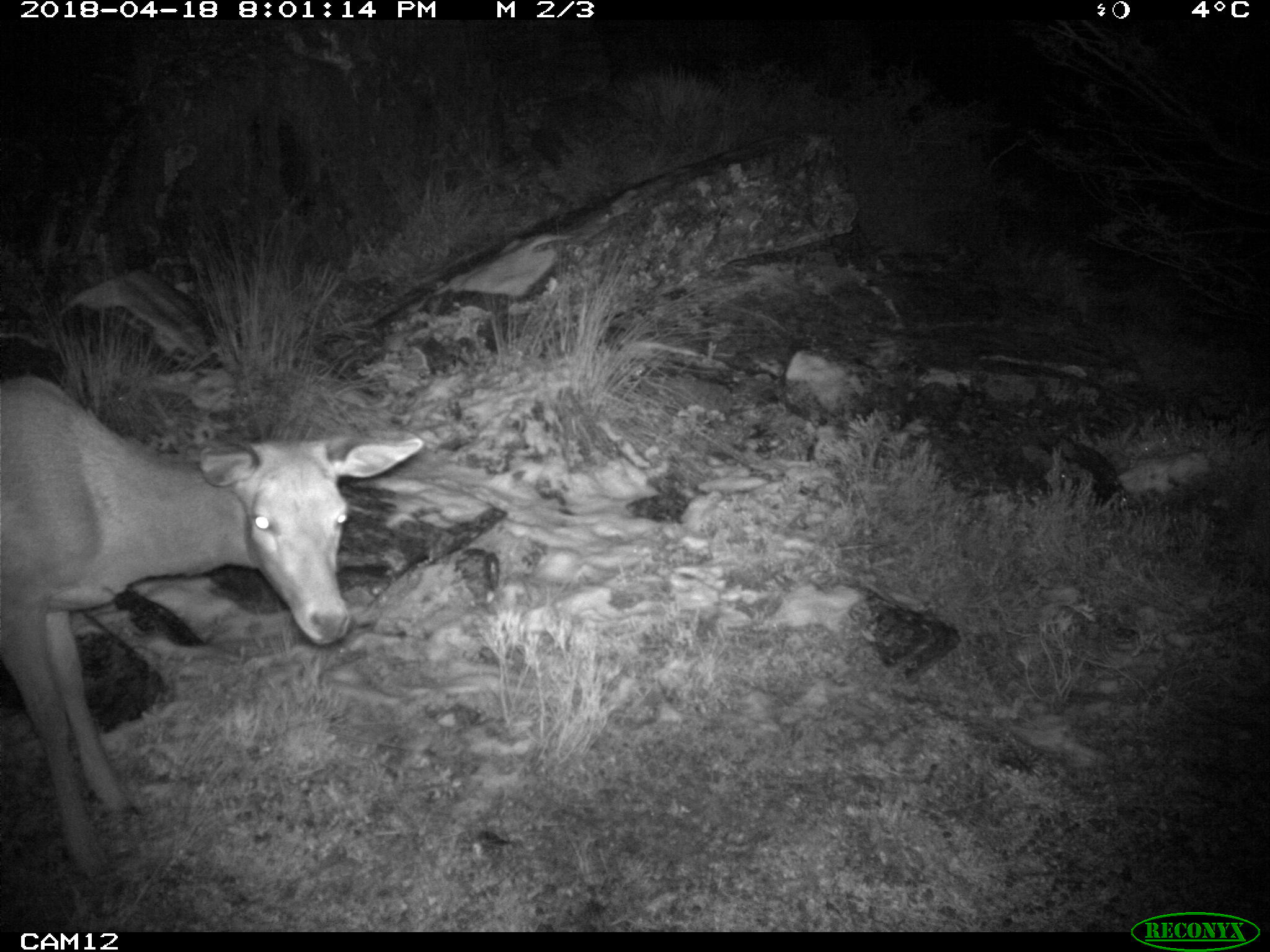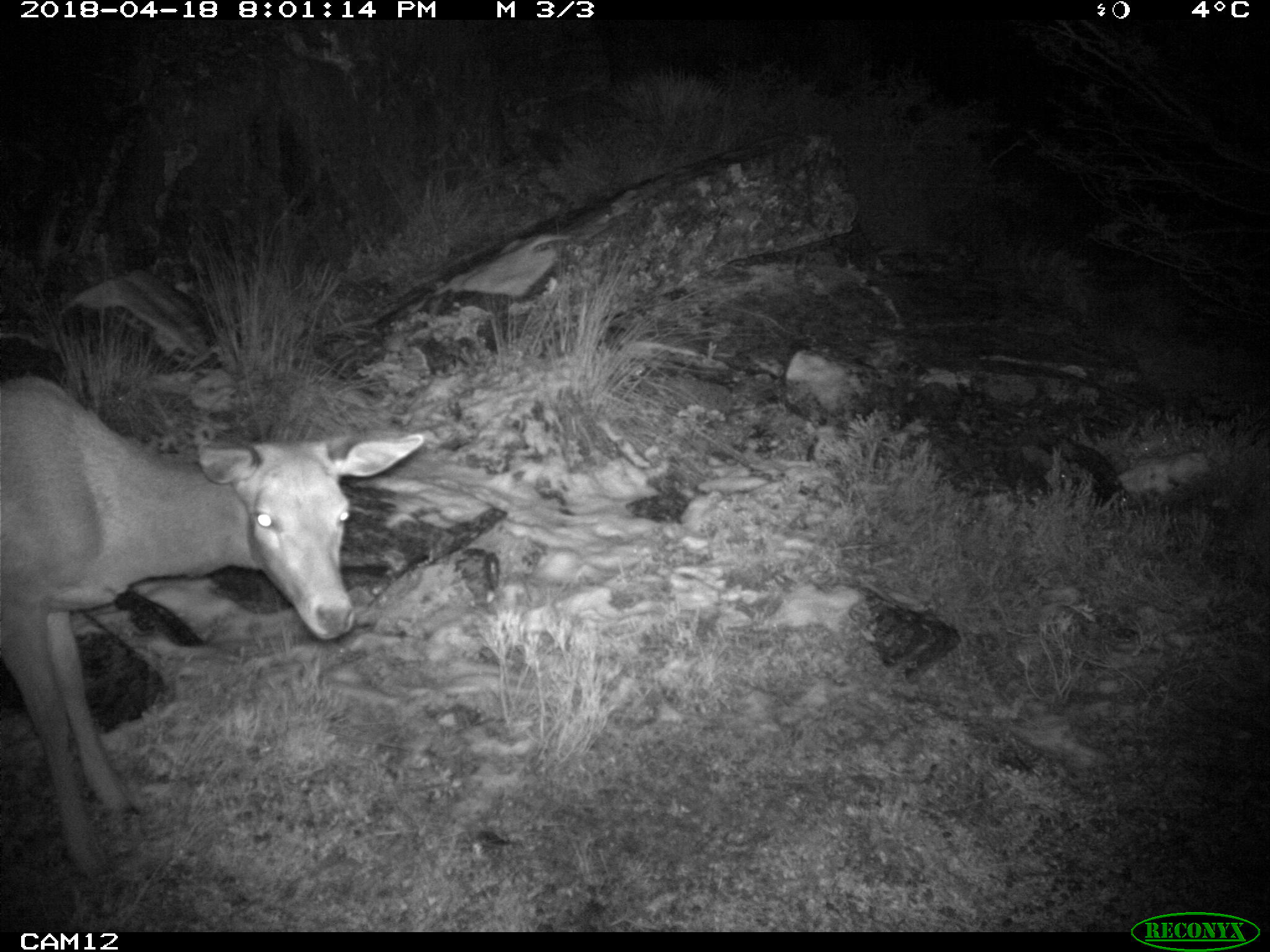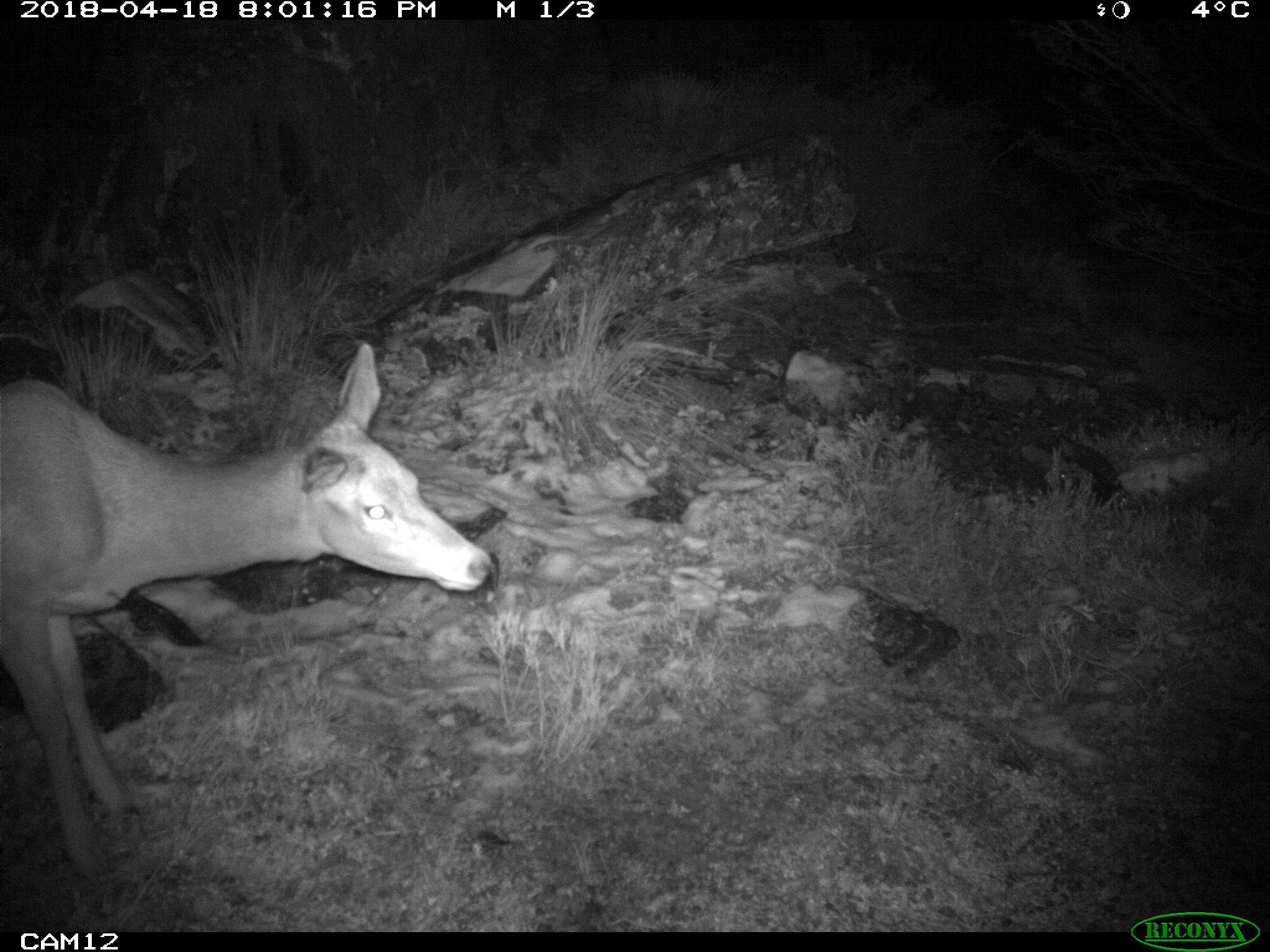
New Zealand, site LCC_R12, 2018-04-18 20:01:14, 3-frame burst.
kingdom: Animalia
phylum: Chordata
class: Mammalia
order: Artiodactyla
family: Cervidae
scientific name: Cervidae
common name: deer